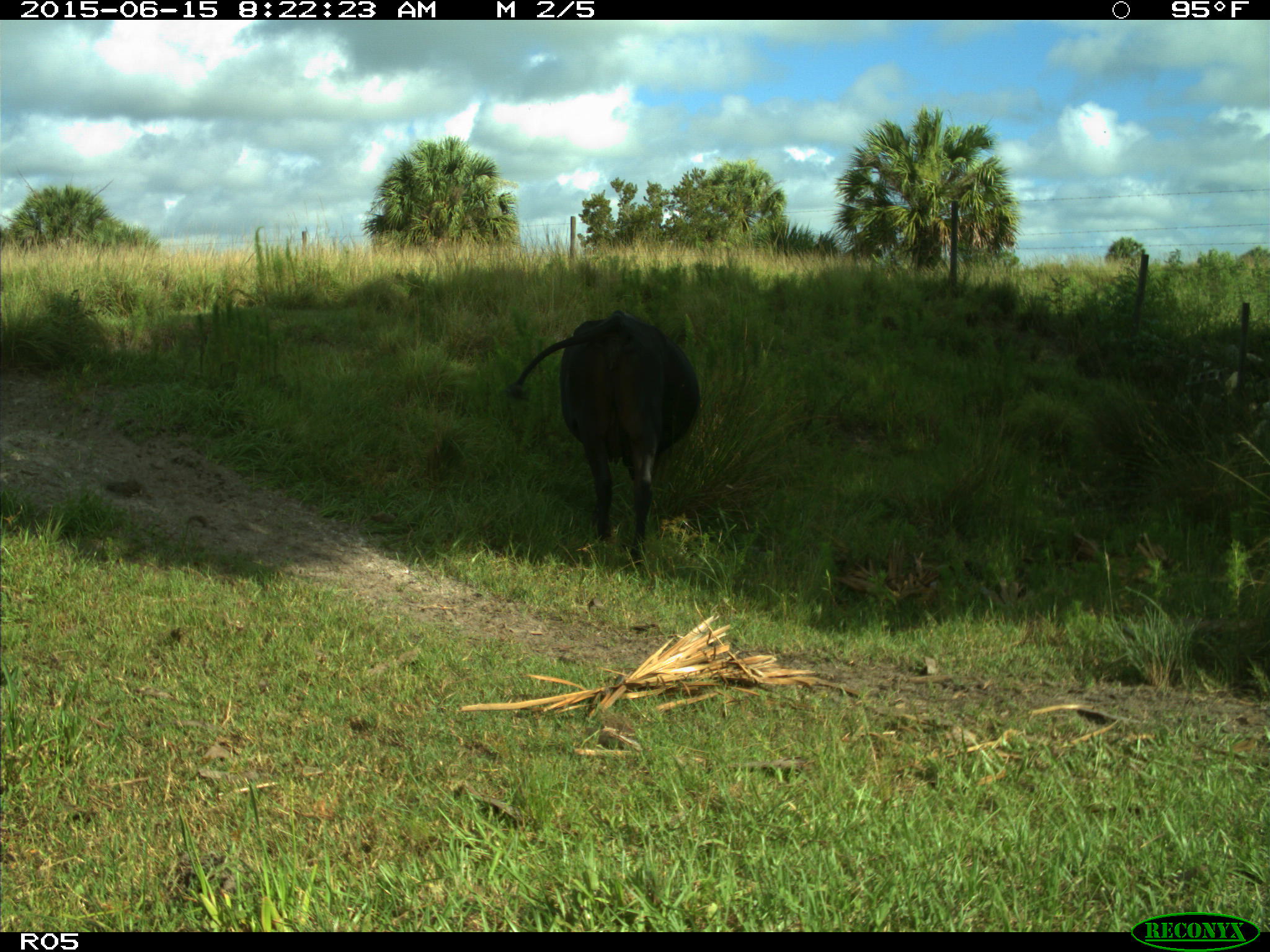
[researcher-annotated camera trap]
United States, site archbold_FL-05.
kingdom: Animalia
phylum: Chordata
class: Mammalia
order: Artiodactyla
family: Bovidae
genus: Bos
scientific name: Bos taurus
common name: domestic cow